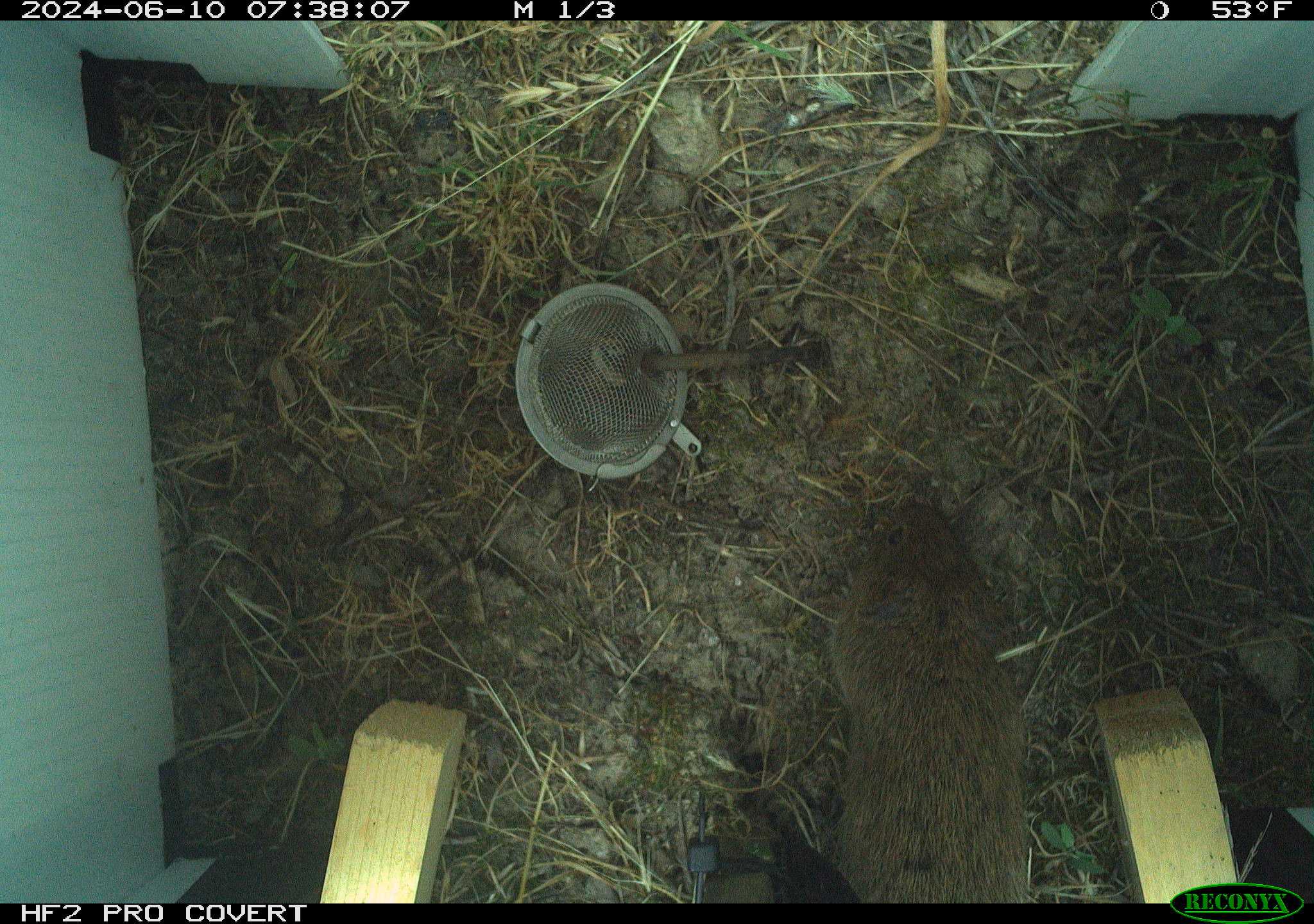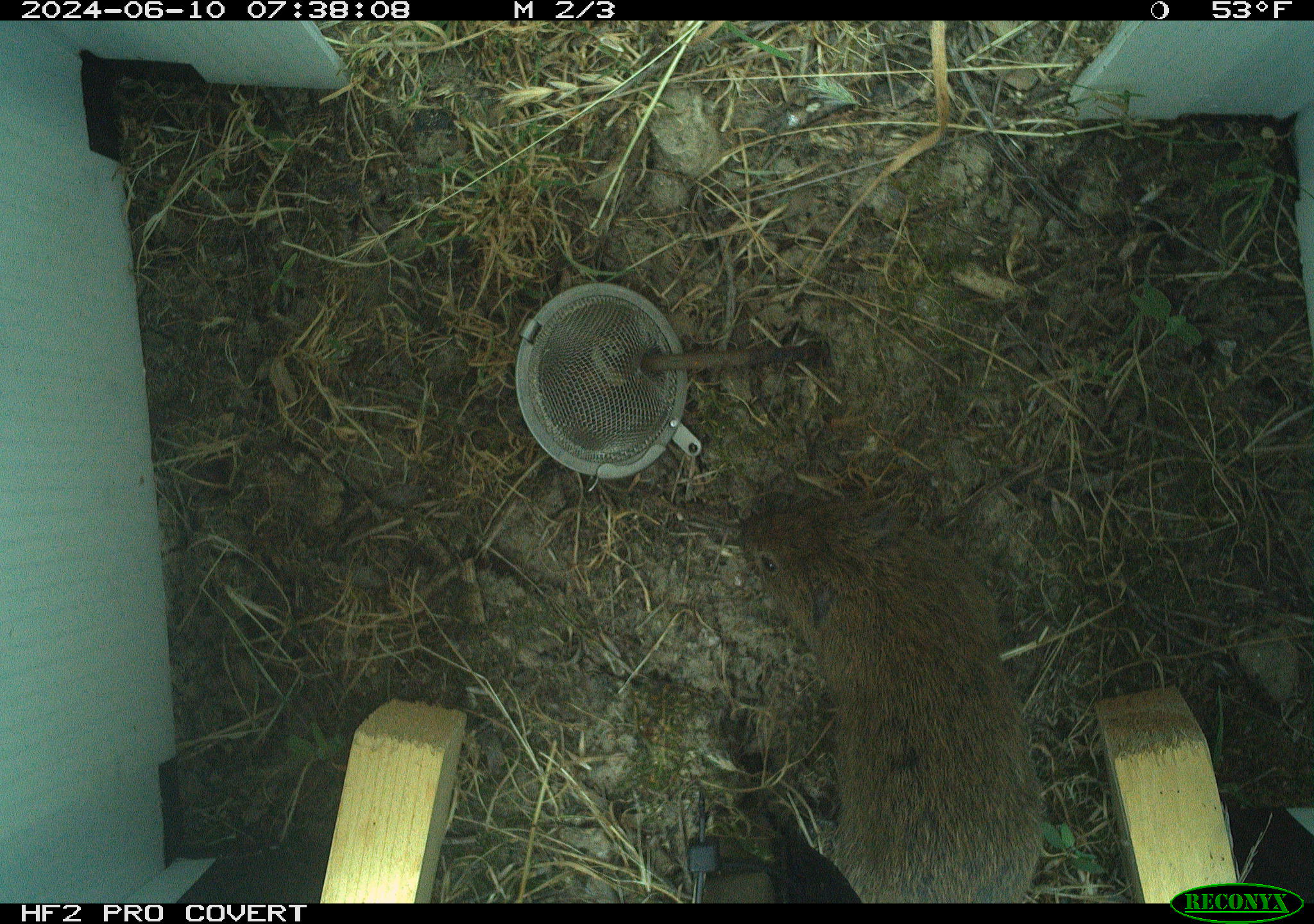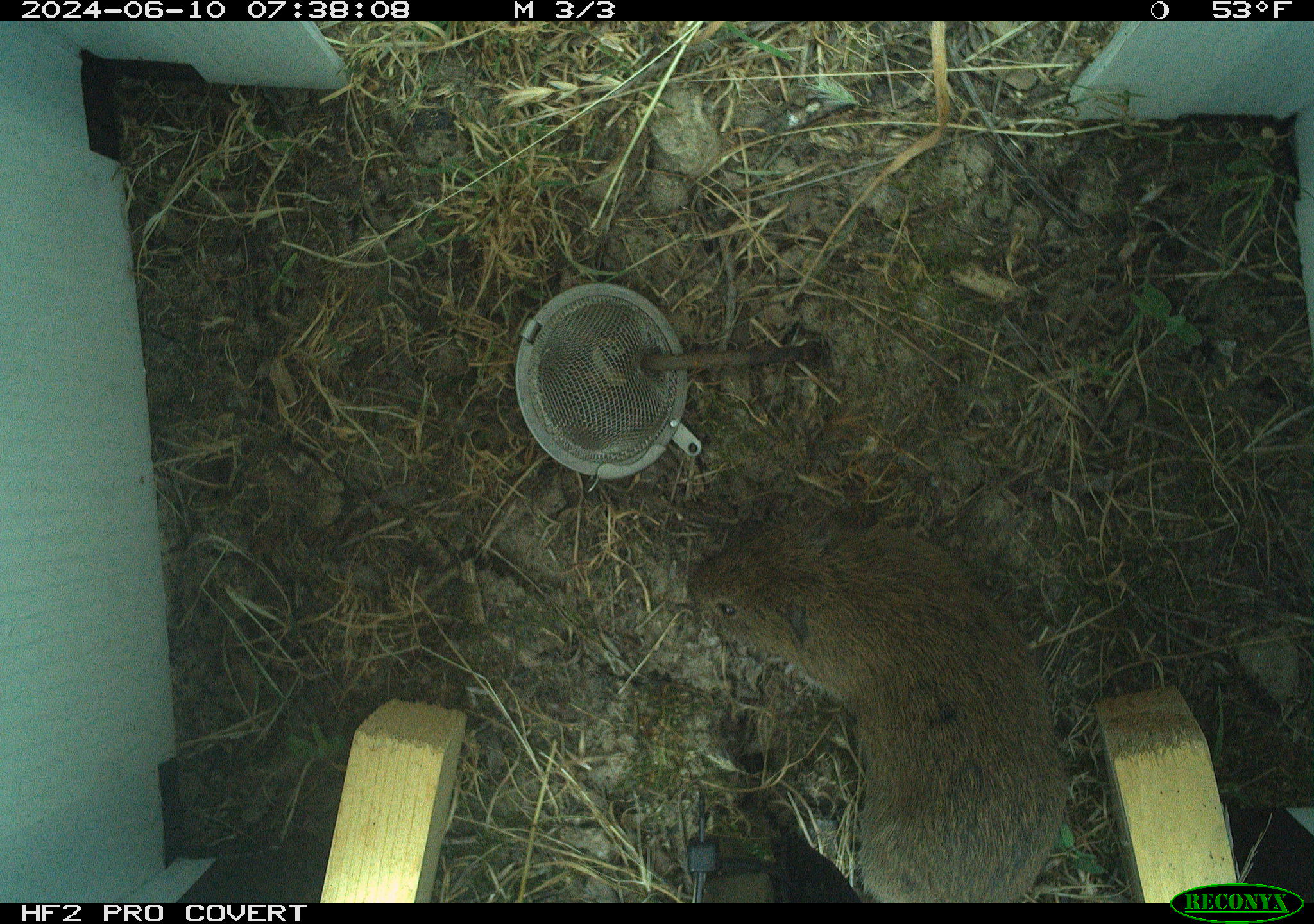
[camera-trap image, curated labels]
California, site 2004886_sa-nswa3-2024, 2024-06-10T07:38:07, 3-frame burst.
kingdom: Animalia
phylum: Chordata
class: Mammalia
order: Rodentia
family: Cricetidae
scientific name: Arvicolinae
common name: voles, lemmings, and muskrats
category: arvicolinae subfamily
Arvicolinae subfamily (voles, lemmings, and muskrats) (Arvicolinae).